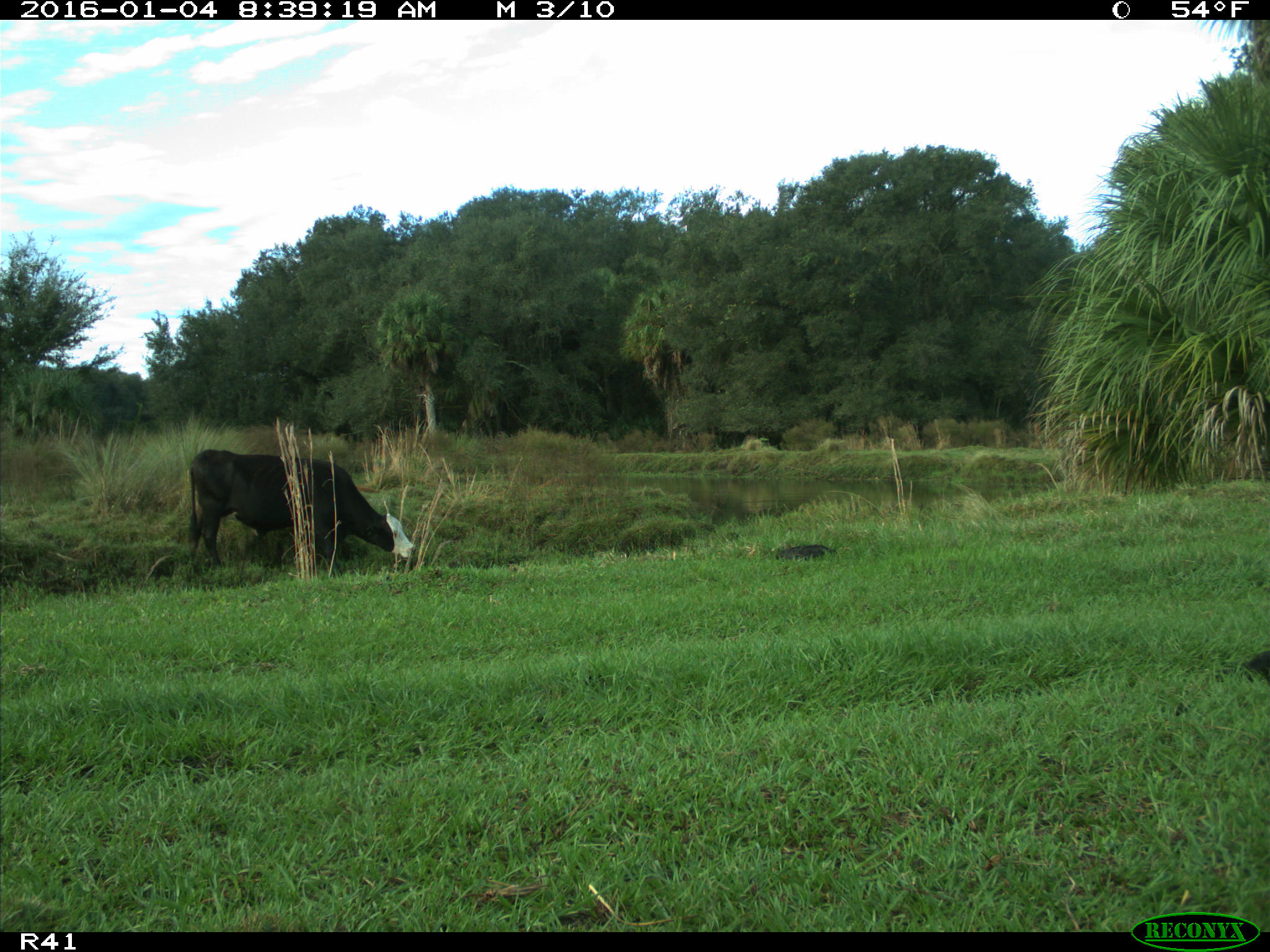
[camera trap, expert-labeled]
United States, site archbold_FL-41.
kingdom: Animalia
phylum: Chordata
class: Mammalia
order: Artiodactyla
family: Bovidae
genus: Bos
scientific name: Bos taurus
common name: domestic cow